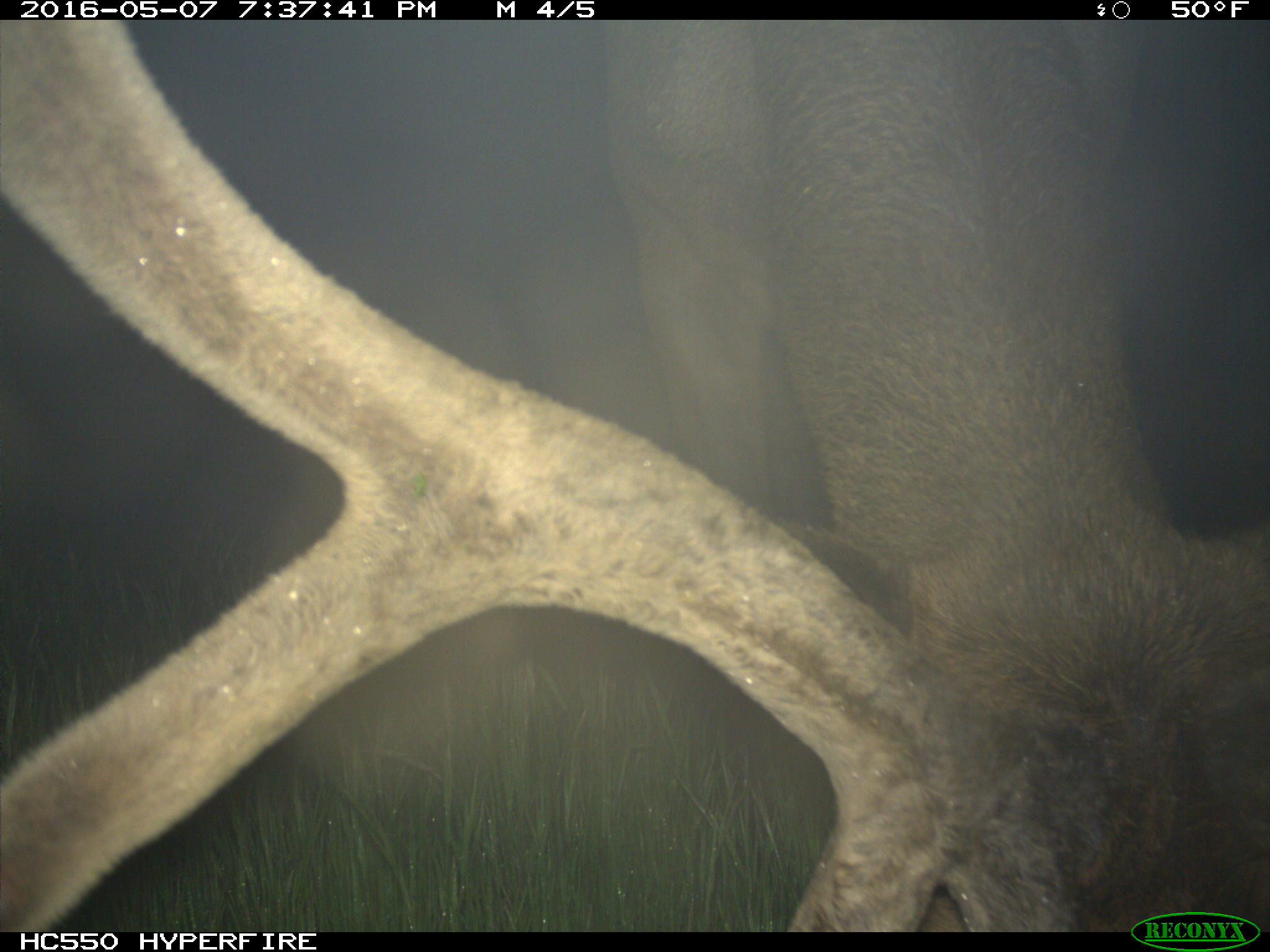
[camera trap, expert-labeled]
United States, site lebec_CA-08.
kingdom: Animalia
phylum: Chordata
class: Mammalia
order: Artiodactyla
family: Cervidae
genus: Cervus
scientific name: Cervus canadensis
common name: elk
Cervus canadensis (elk).